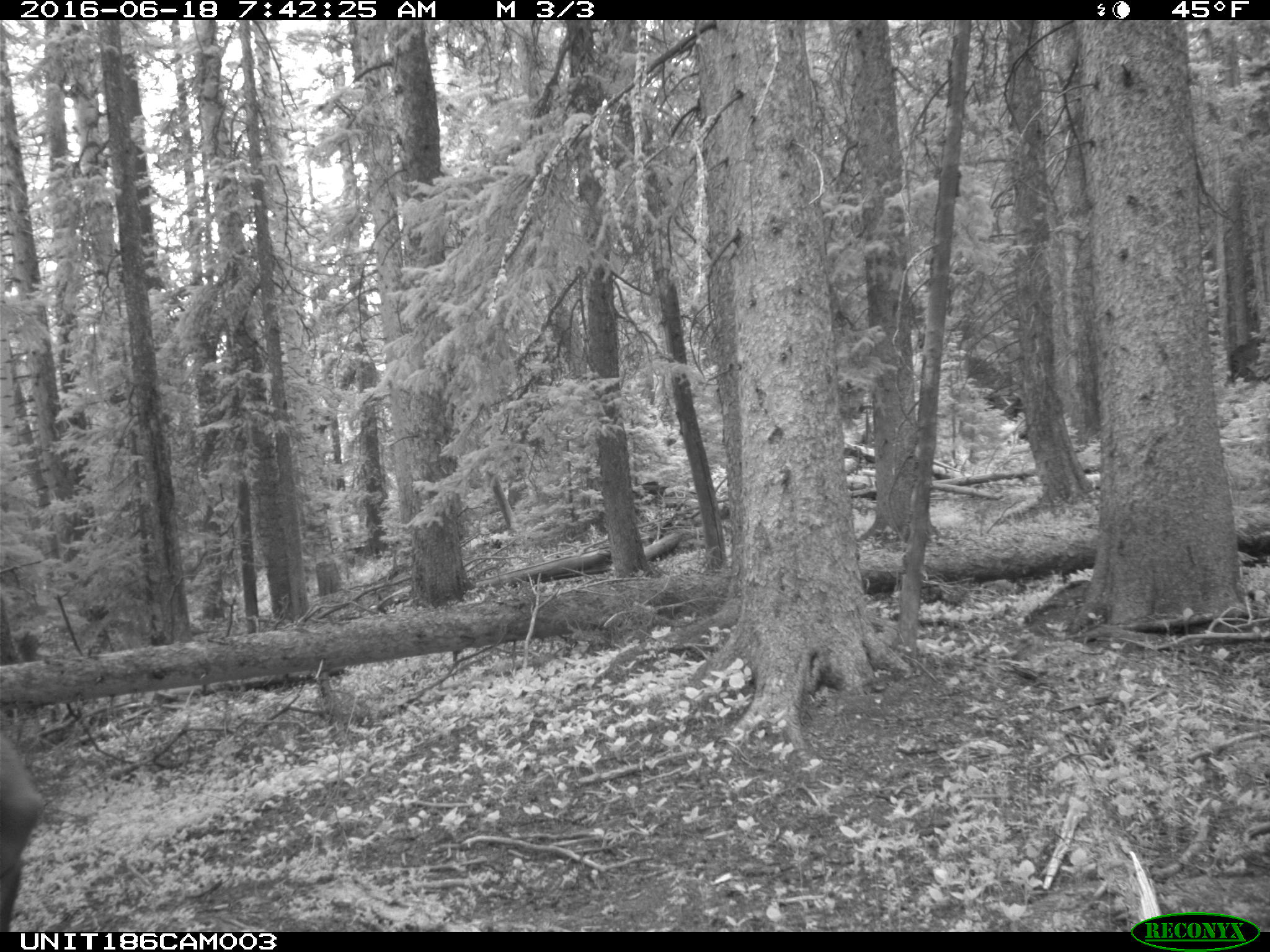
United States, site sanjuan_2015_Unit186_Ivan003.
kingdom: Animalia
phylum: Chordata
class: Mammalia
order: Artiodactyla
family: Cervidae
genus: Cervus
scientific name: Cervus elaphus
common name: red deer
Cervus elaphus (red deer).